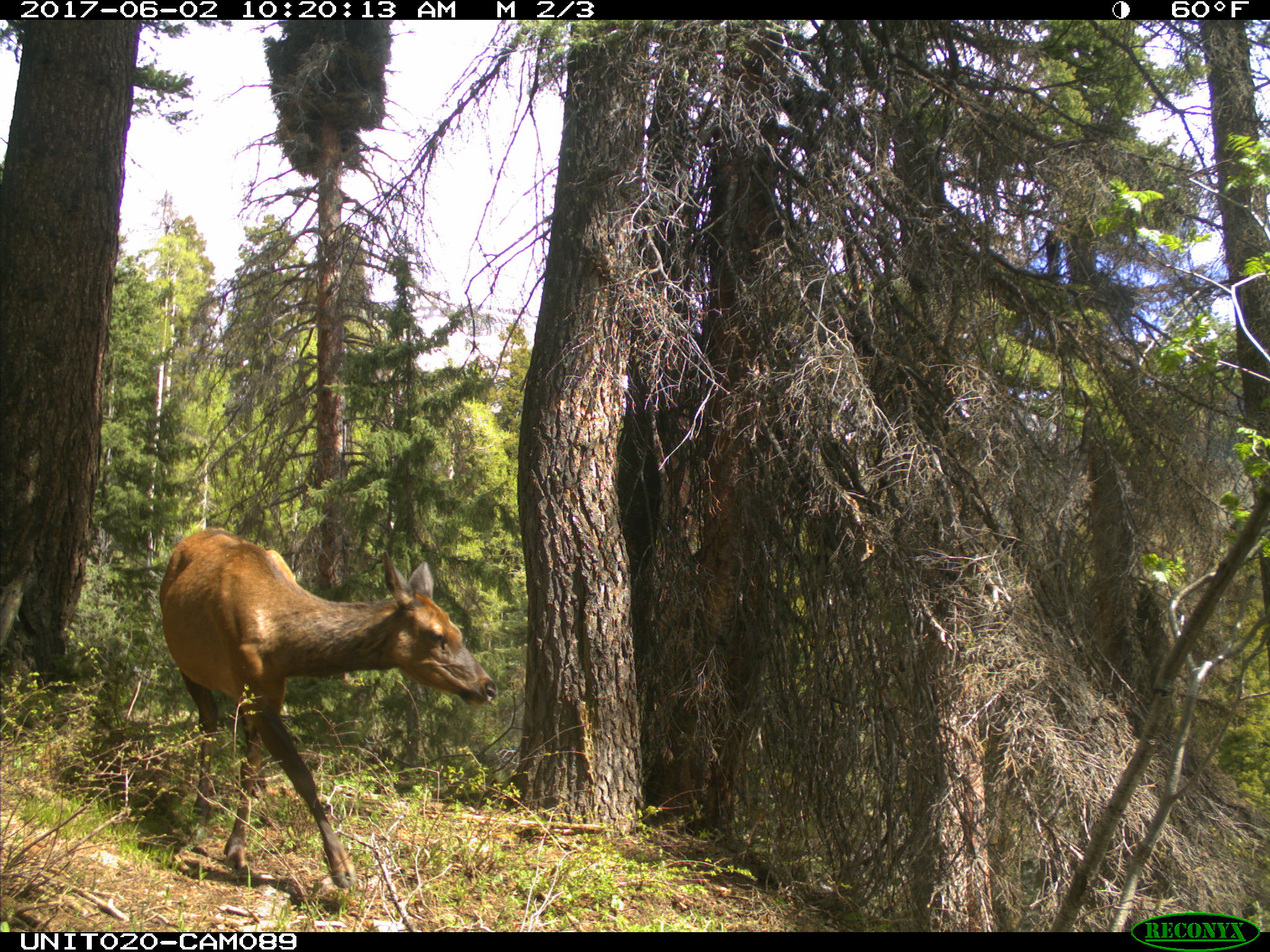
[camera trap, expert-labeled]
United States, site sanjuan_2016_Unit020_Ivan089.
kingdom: Animalia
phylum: Chordata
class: Mammalia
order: Artiodactyla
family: Cervidae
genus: Cervus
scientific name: Cervus elaphus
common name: red deer